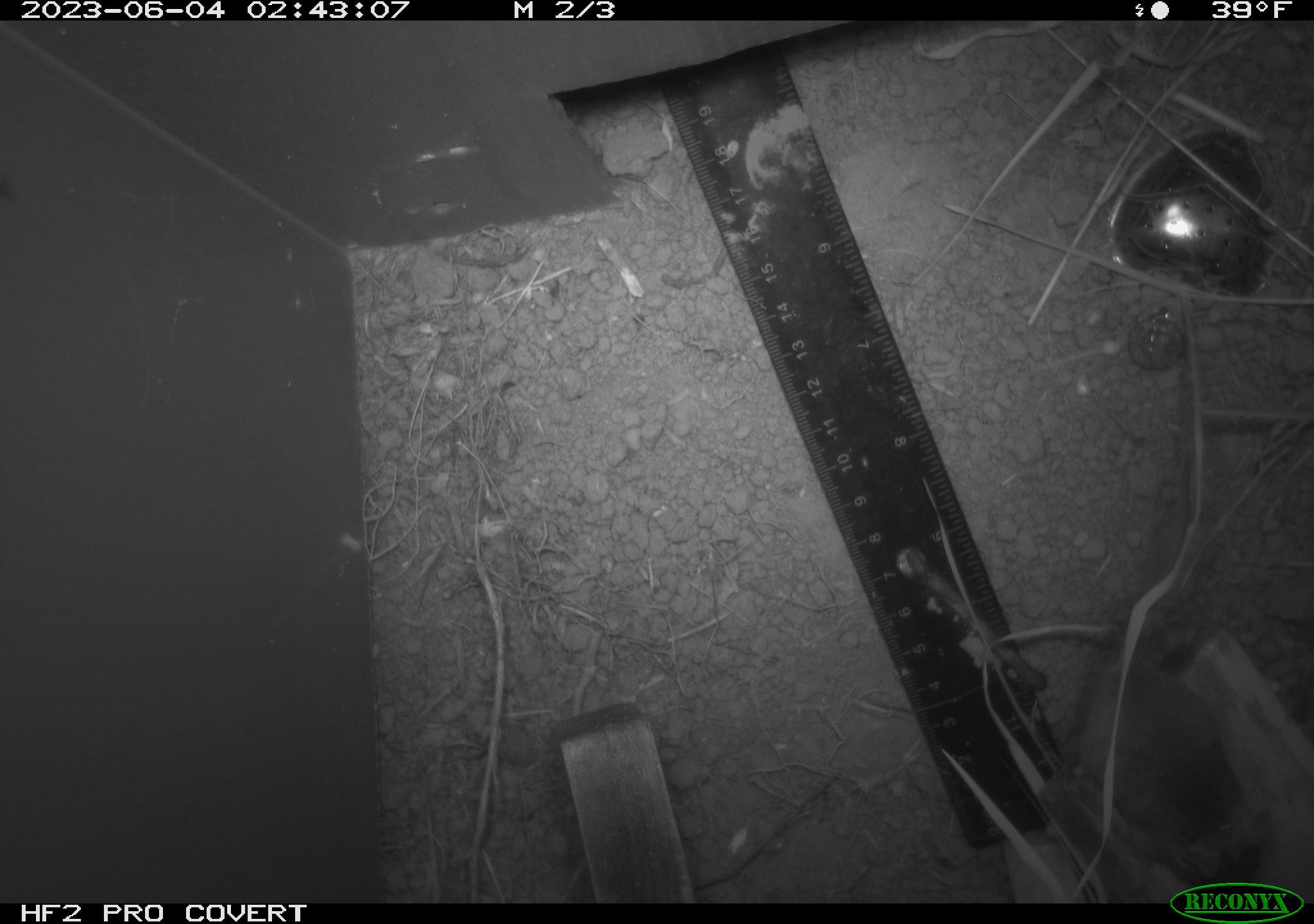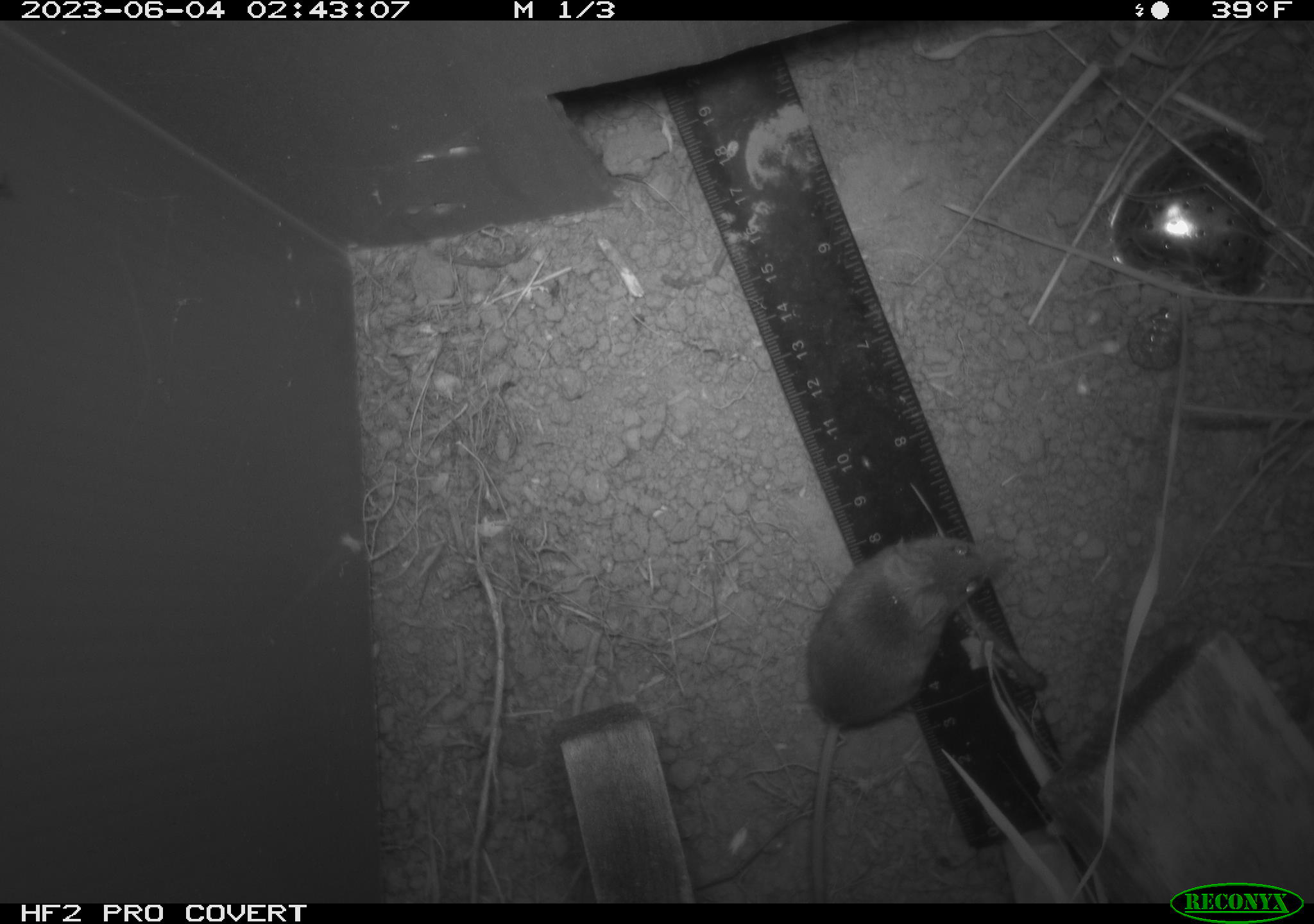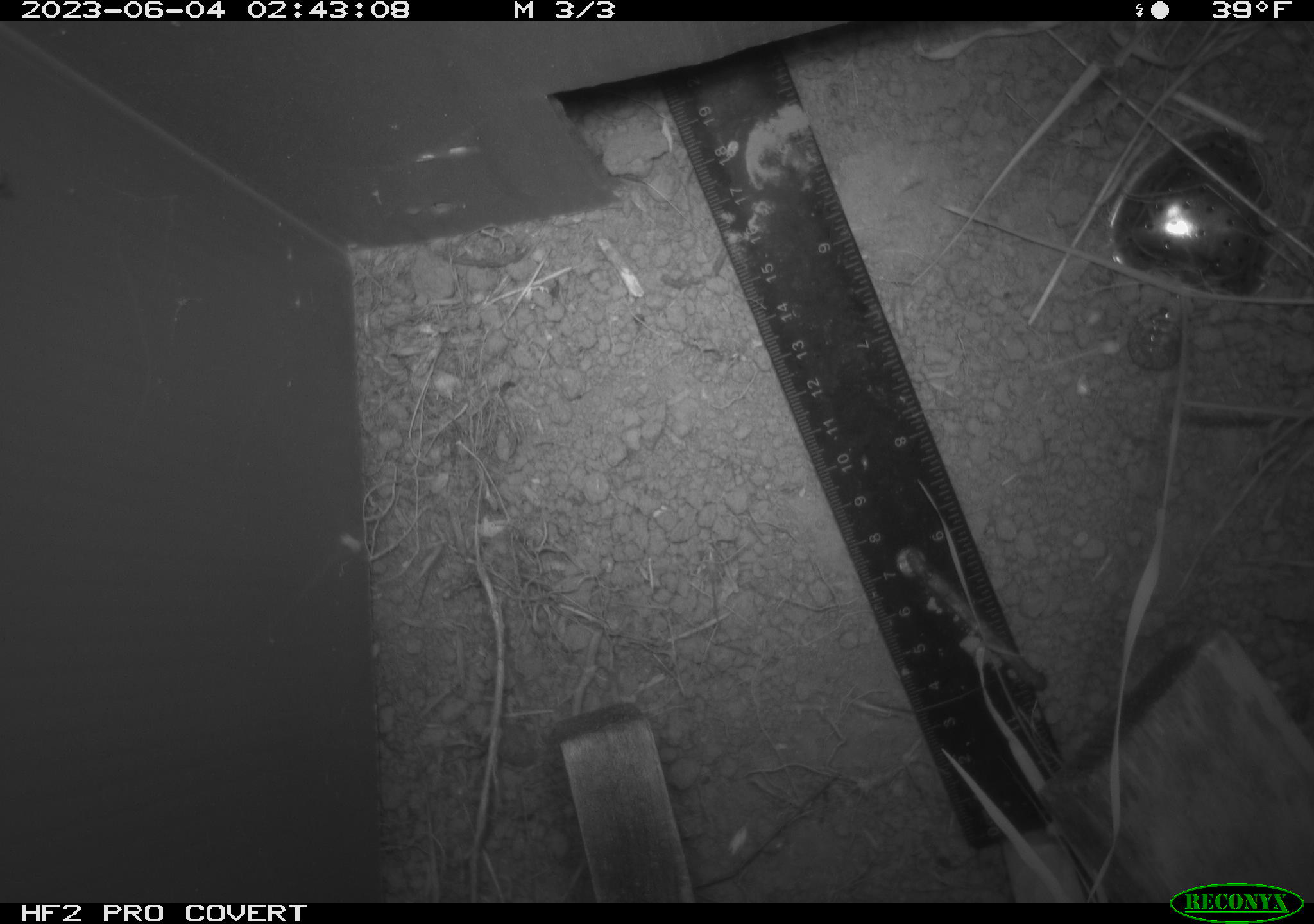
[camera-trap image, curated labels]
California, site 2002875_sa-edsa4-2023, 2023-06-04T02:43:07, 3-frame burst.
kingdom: Animalia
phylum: Chordata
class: Mammalia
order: Rodentia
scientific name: Rodentia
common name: mouse species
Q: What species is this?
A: Mouse species (Rodentia).